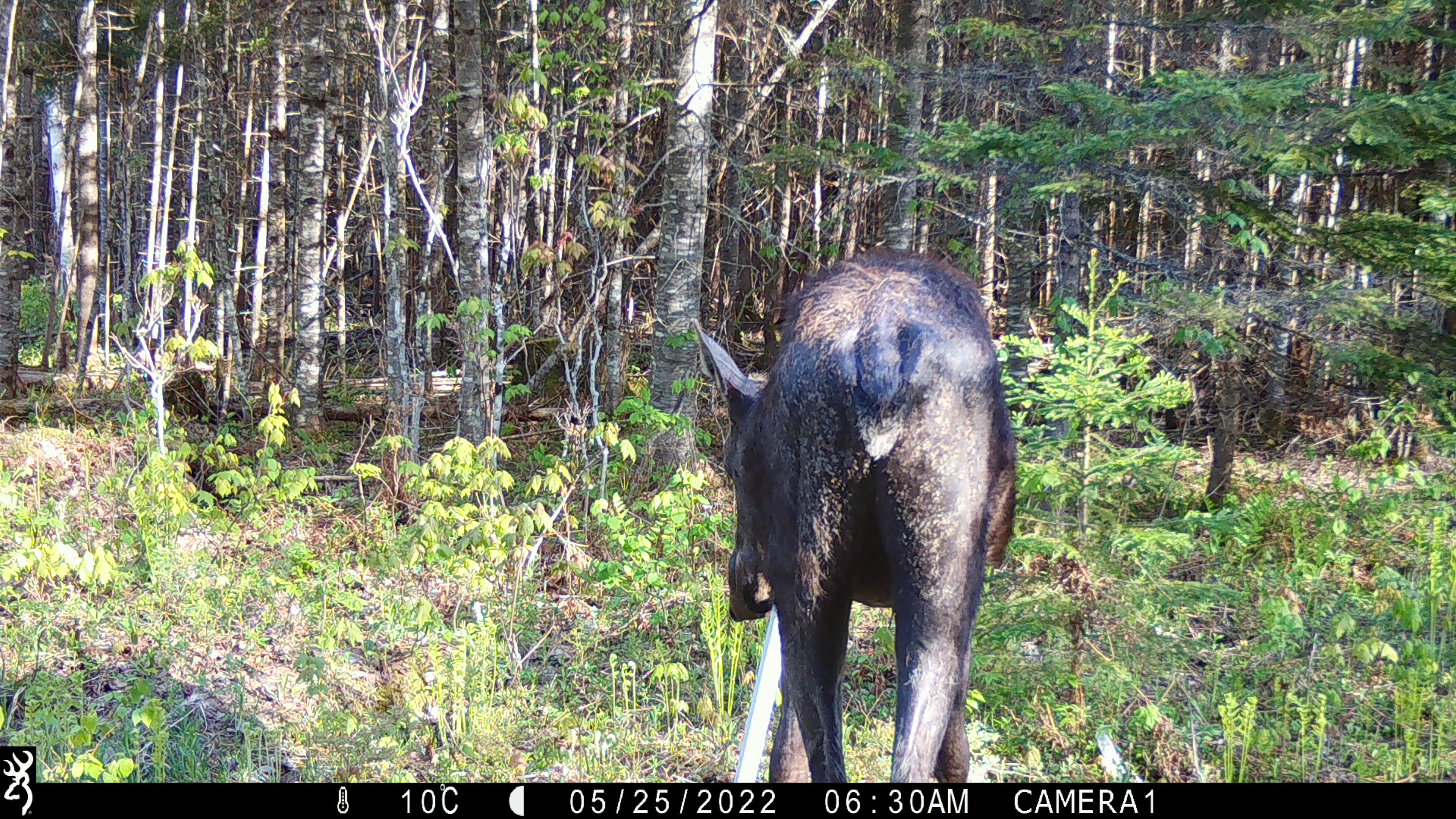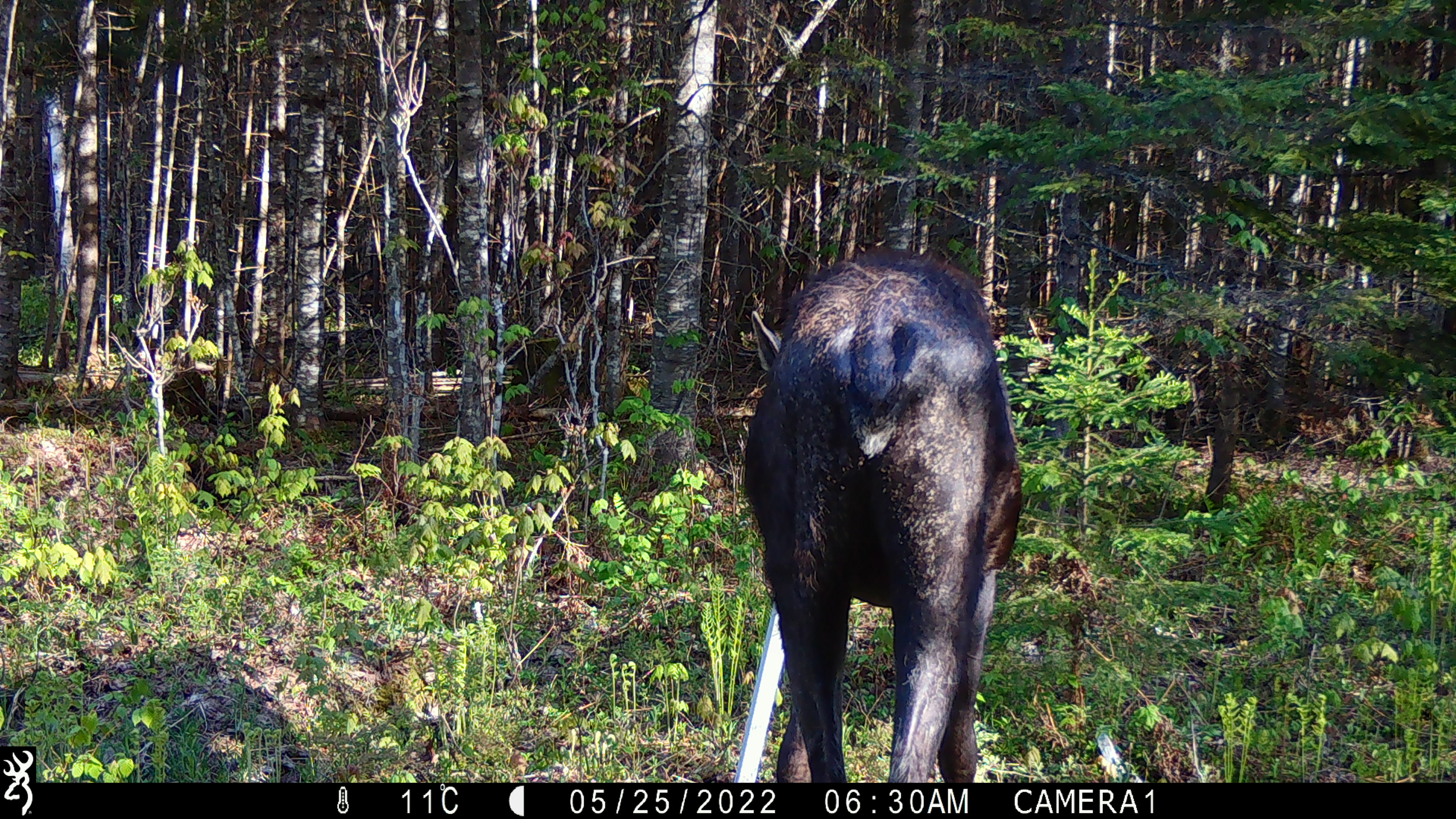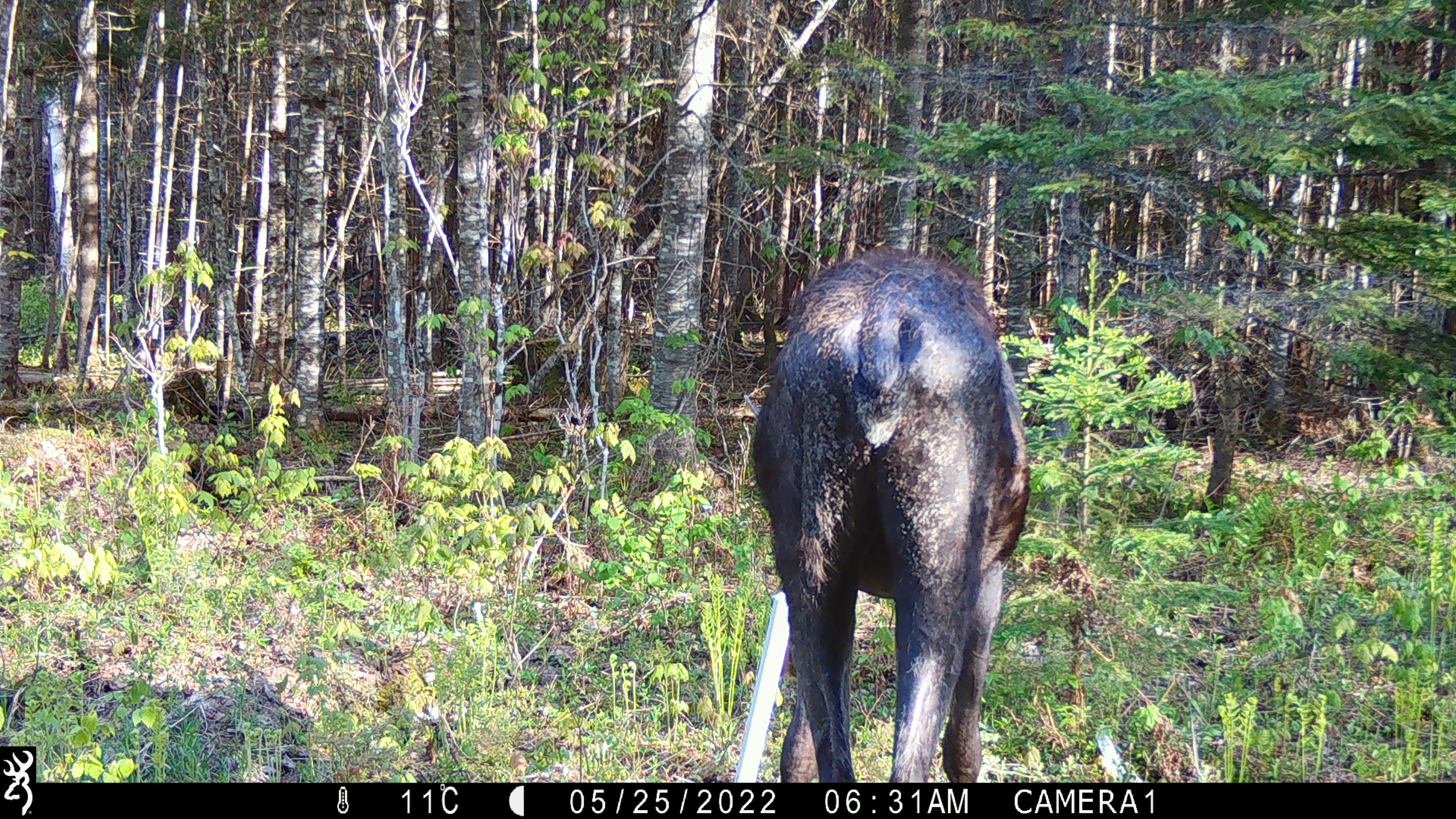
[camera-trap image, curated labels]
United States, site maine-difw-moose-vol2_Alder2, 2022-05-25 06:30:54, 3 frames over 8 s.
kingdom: Animalia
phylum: Chordata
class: Mammalia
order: Artiodactyla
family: Cervidae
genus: Alces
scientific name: Alces alces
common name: moose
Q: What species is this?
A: Moose (Alces alces).